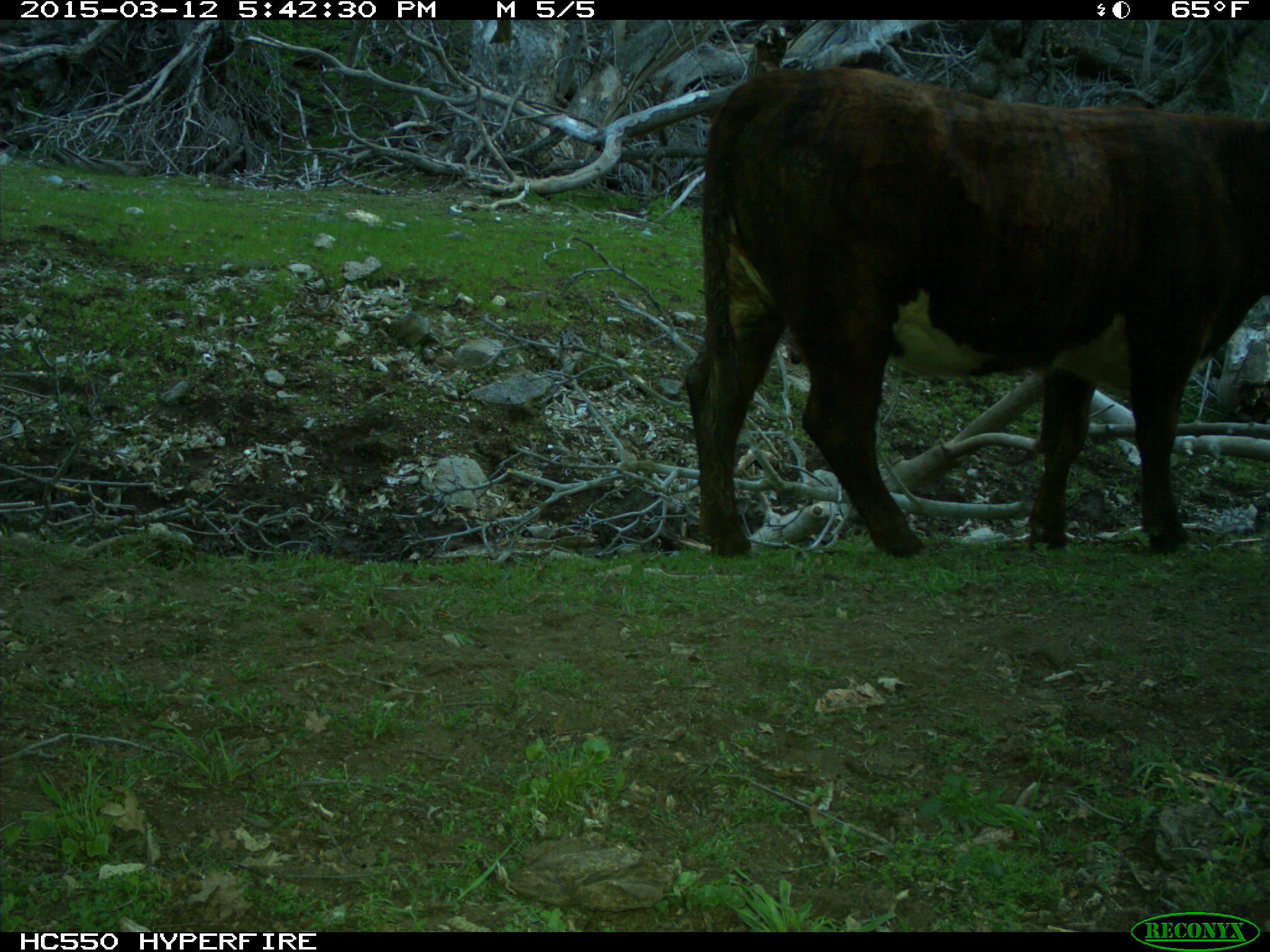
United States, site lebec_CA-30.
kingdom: Animalia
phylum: Chordata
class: Mammalia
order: Artiodactyla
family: Bovidae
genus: Bos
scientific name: Bos taurus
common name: domestic cow